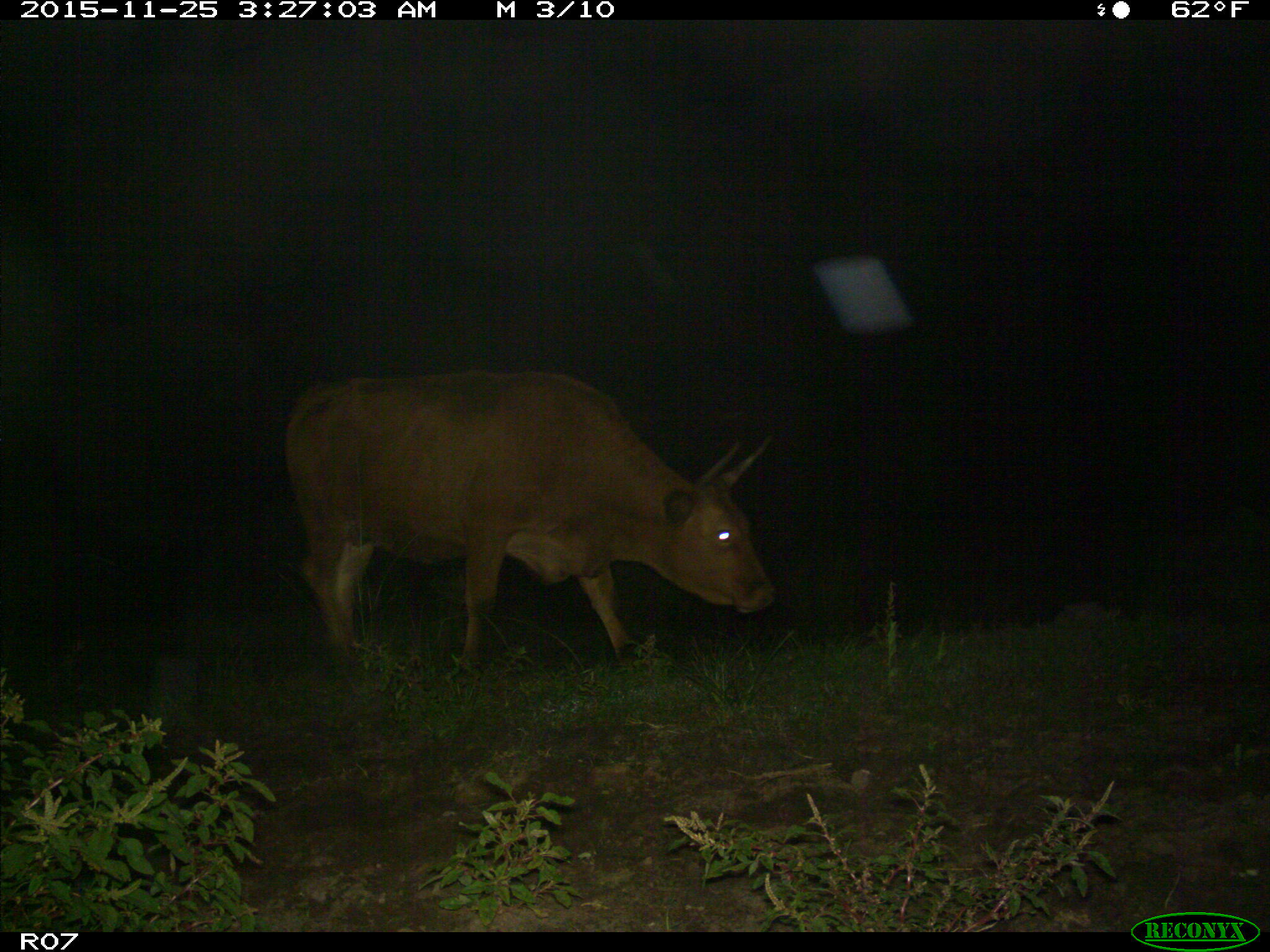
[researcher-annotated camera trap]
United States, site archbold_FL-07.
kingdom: Animalia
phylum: Chordata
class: Mammalia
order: Artiodactyla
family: Bovidae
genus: Bos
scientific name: Bos taurus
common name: domestic cow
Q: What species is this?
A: Bos taurus (domestic cow).